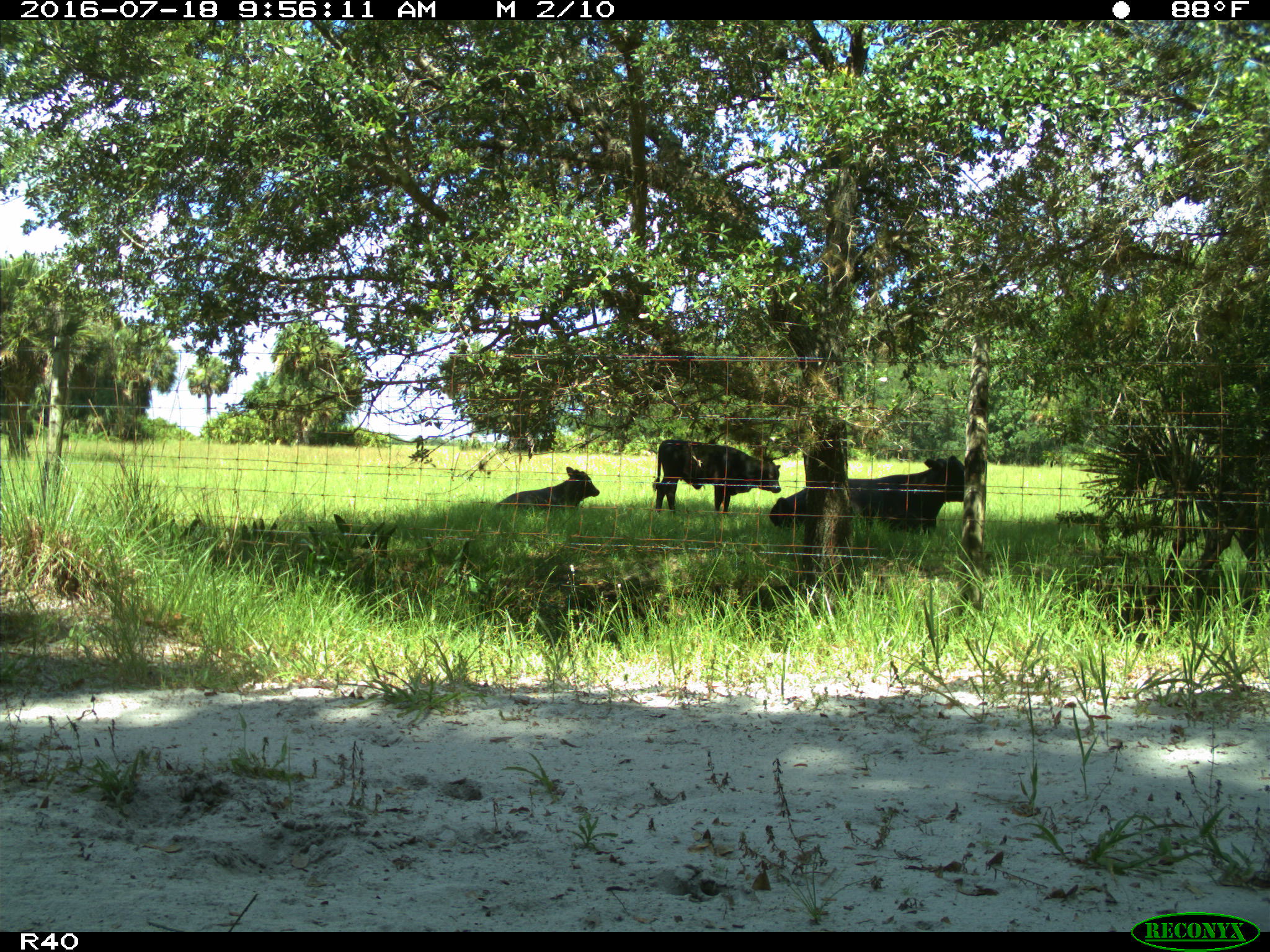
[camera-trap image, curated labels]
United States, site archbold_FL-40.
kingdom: Animalia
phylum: Chordata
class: Mammalia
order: Artiodactyla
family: Bovidae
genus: Bos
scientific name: Bos taurus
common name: domestic cow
Bos taurus (domestic cow).